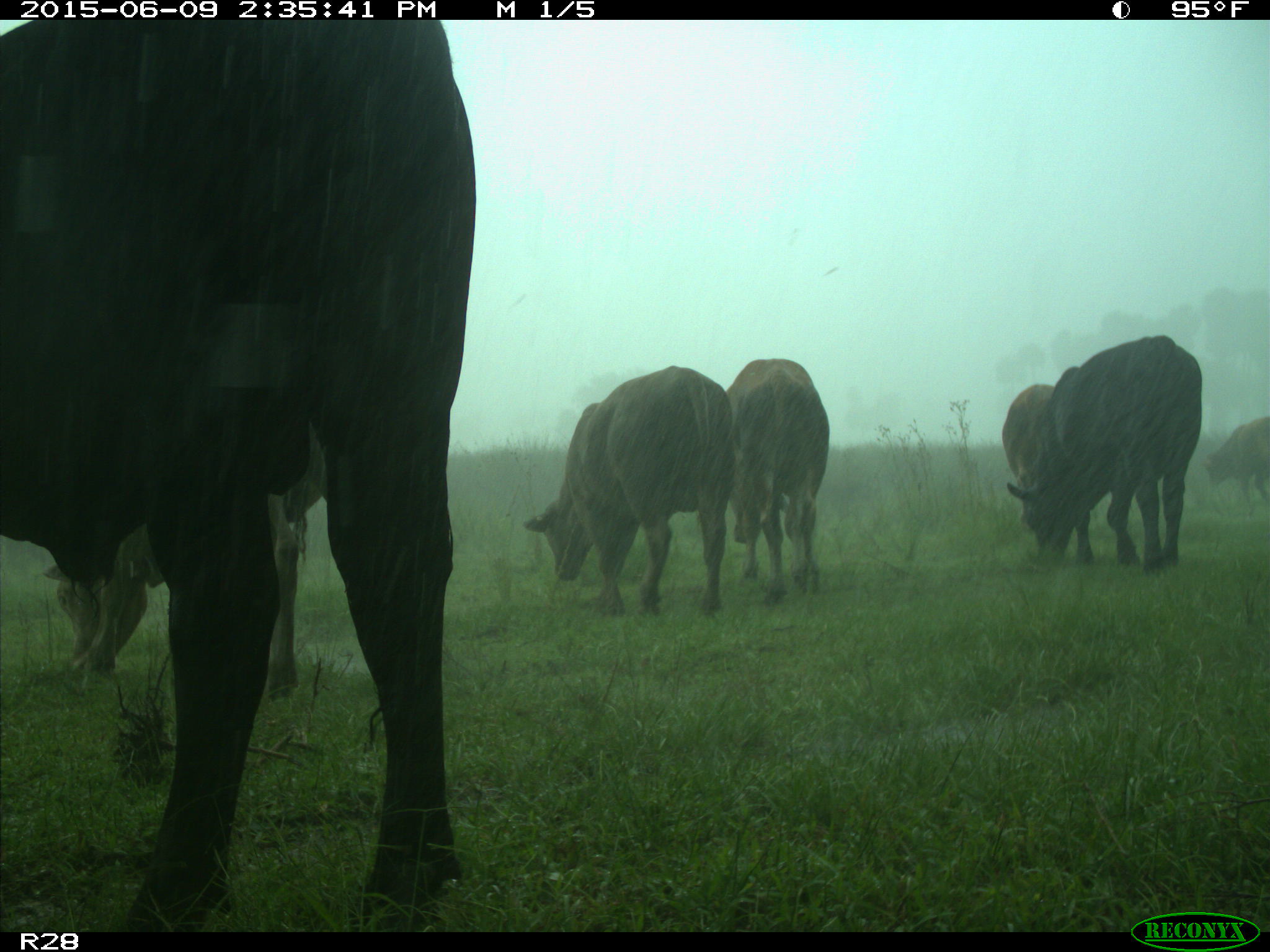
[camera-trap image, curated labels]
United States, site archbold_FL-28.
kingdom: Animalia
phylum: Chordata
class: Mammalia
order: Artiodactyla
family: Bovidae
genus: Bos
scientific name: Bos taurus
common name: domestic cow